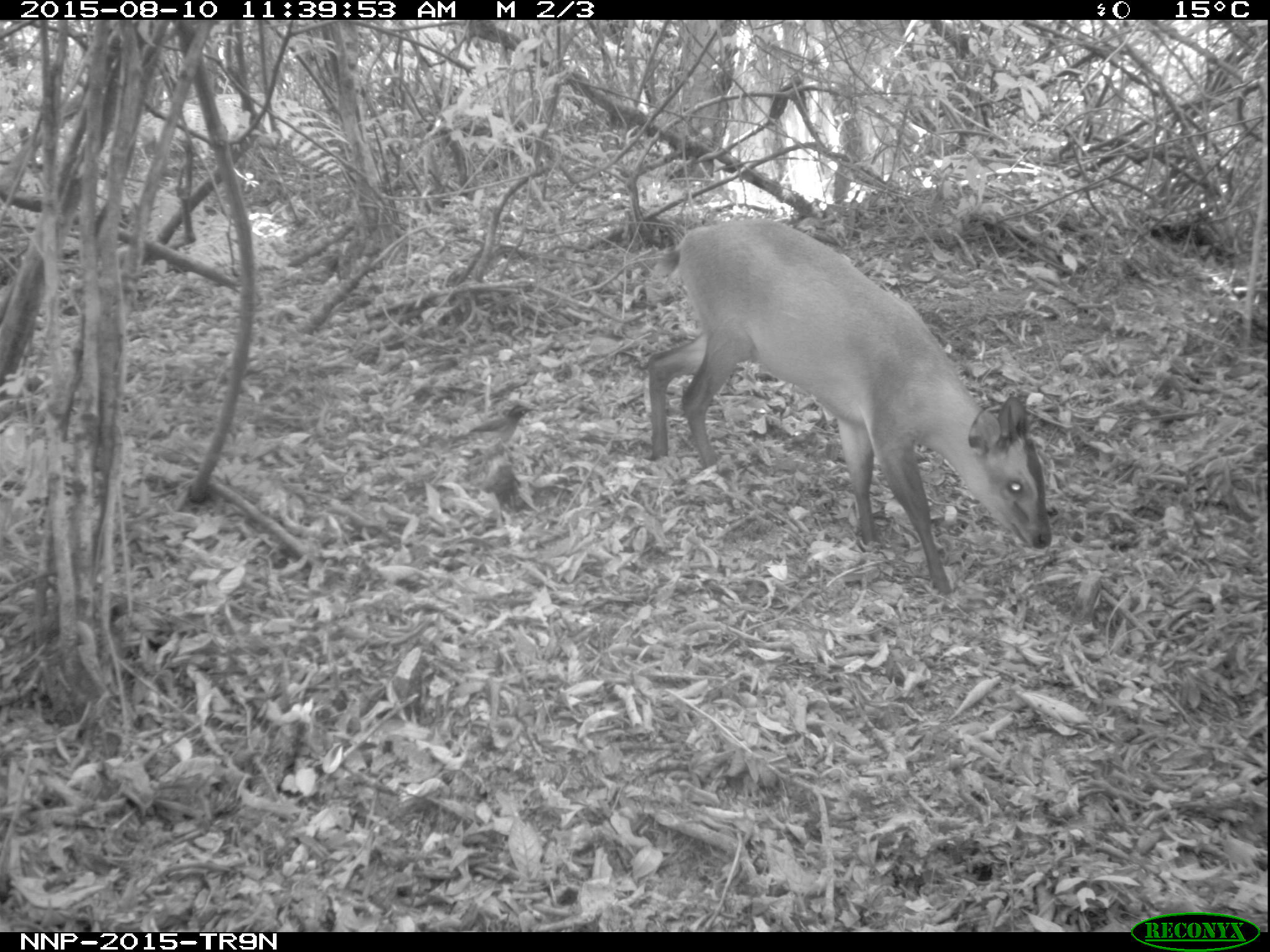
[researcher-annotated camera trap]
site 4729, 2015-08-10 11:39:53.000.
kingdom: Animalia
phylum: Chordata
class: Mammalia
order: Artiodactyla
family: Bovidae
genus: Cephalophus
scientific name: Cephalophus nigrifrons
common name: black-fronted duiker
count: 1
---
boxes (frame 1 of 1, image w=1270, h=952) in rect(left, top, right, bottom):
cephalophus nigrifrons: rect(641, 219, 1051, 595)